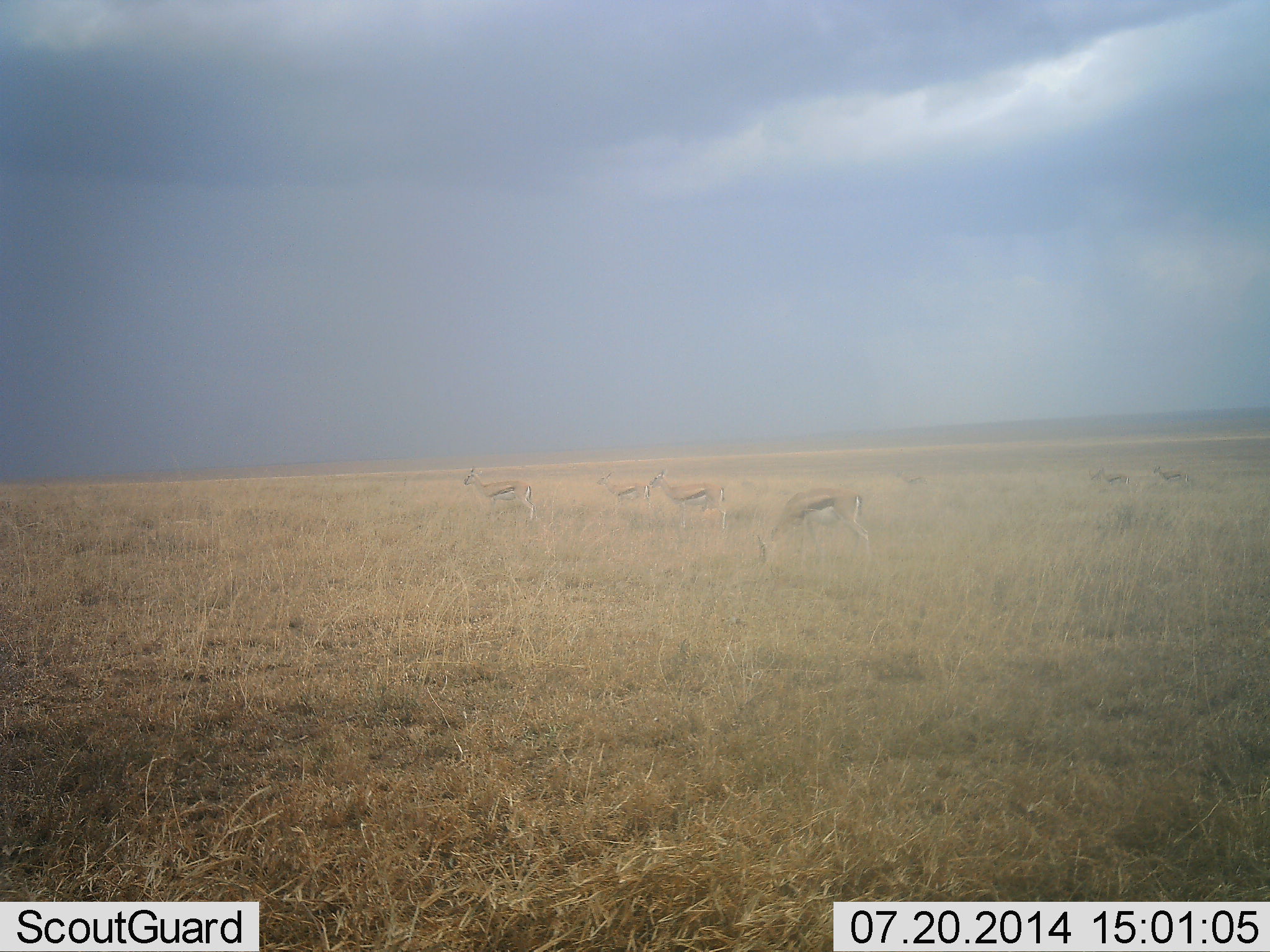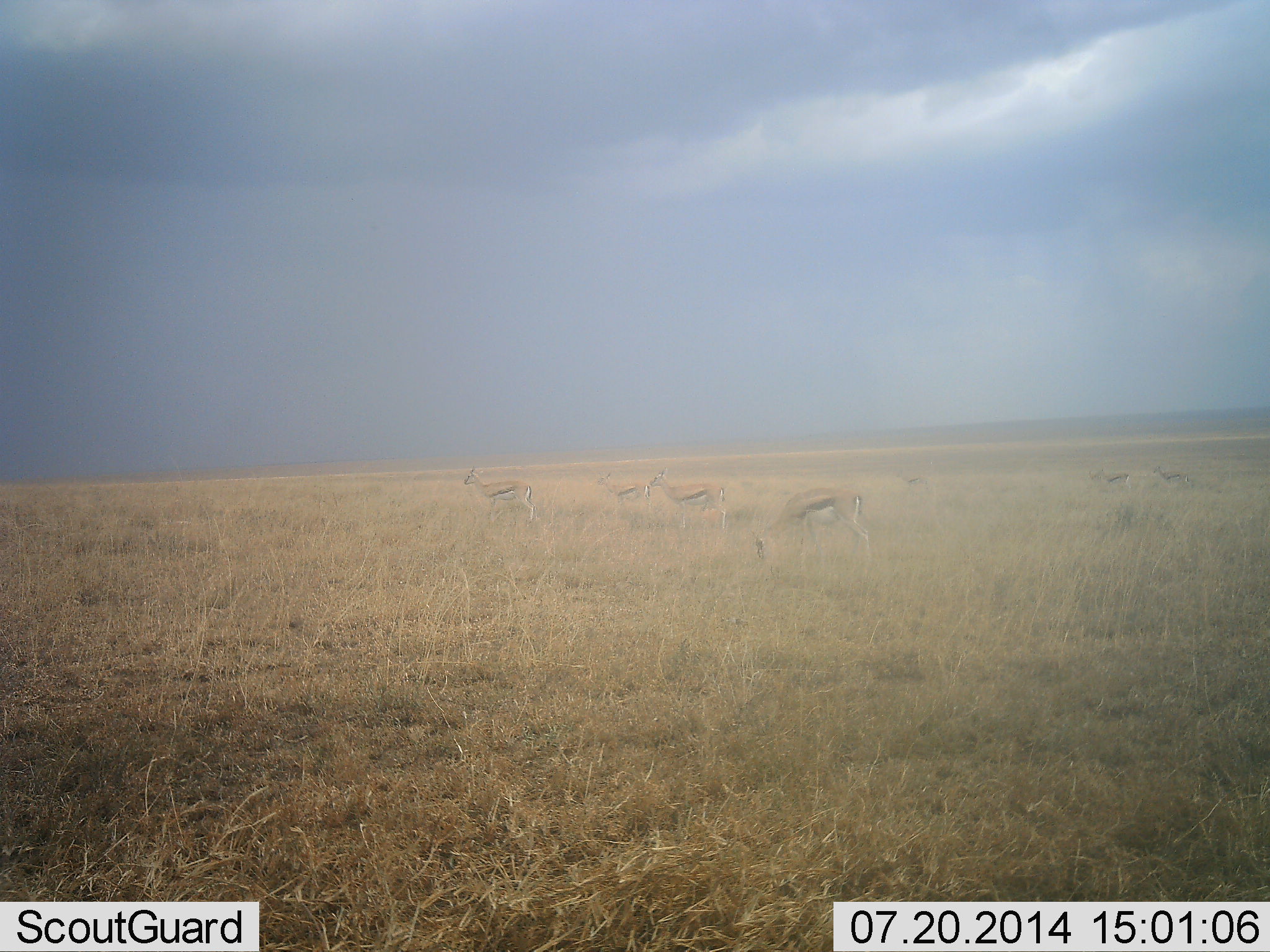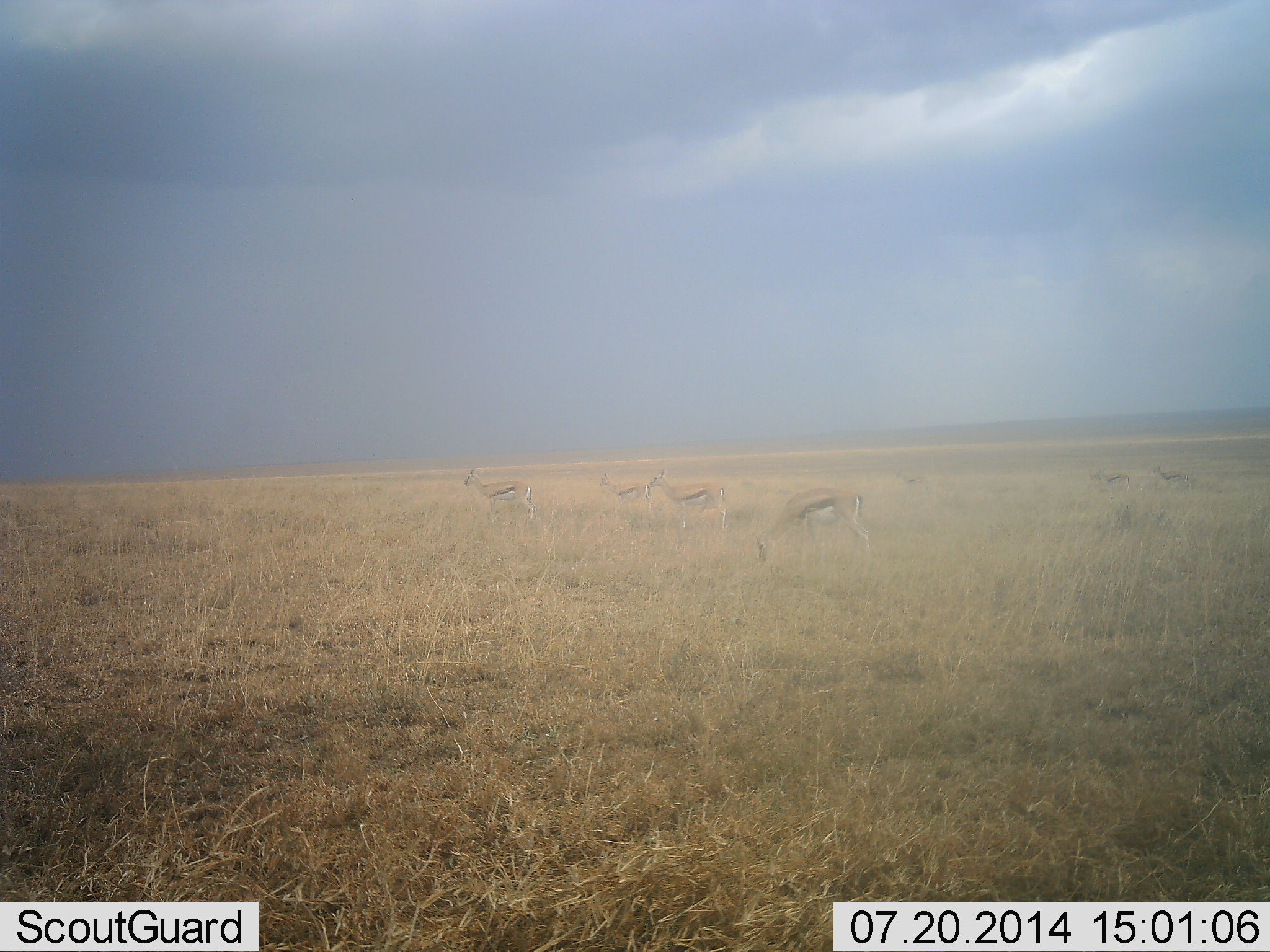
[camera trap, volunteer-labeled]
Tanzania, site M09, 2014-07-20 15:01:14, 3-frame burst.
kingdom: Animalia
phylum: Chordata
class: Mammalia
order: Artiodactyla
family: Bovidae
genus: Eudorcas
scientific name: Eudorcas thomsonii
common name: thomson's gazelle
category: gazellethomsons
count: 7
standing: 100%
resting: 0%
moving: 0%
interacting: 0%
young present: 0%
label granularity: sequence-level